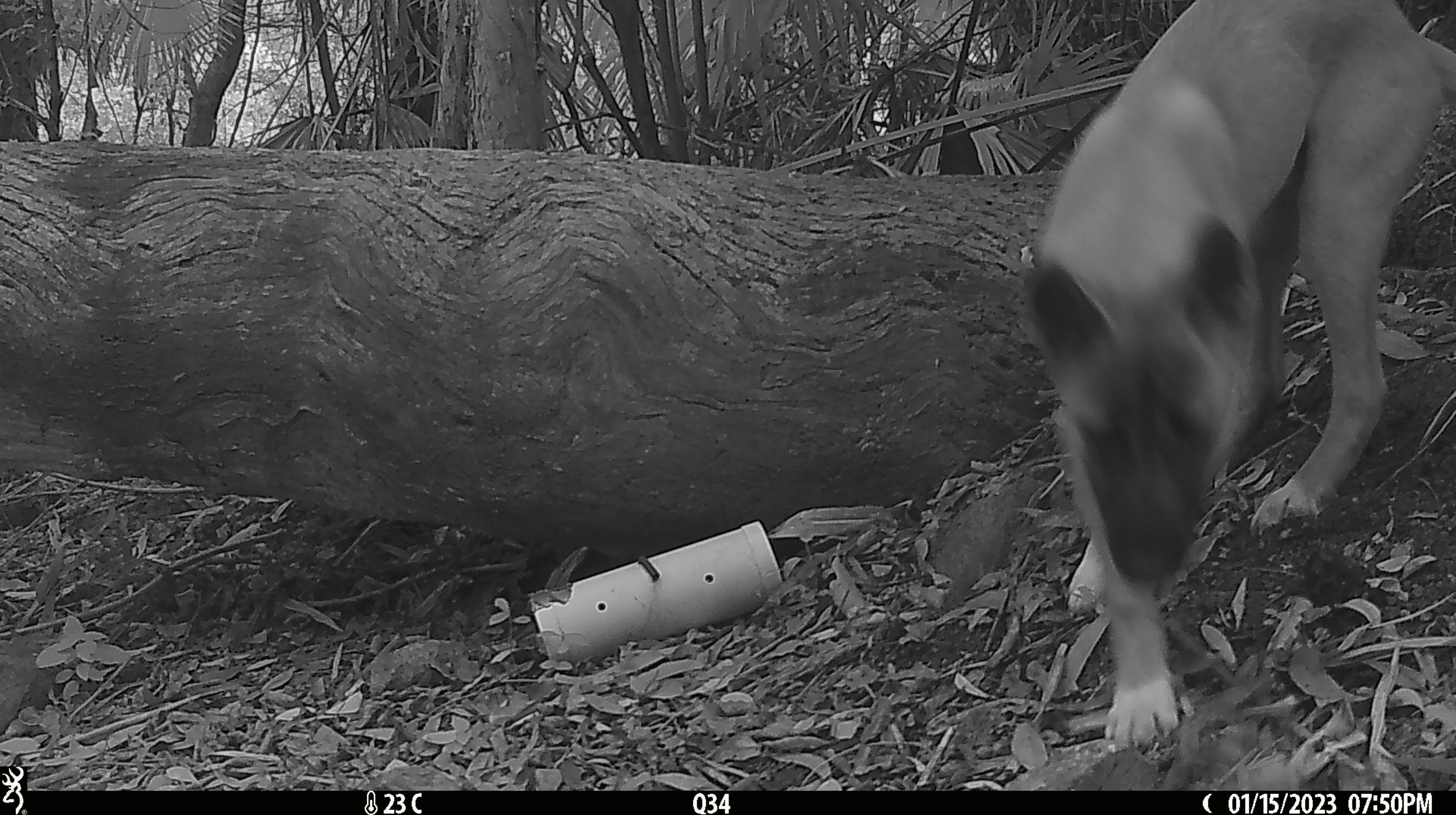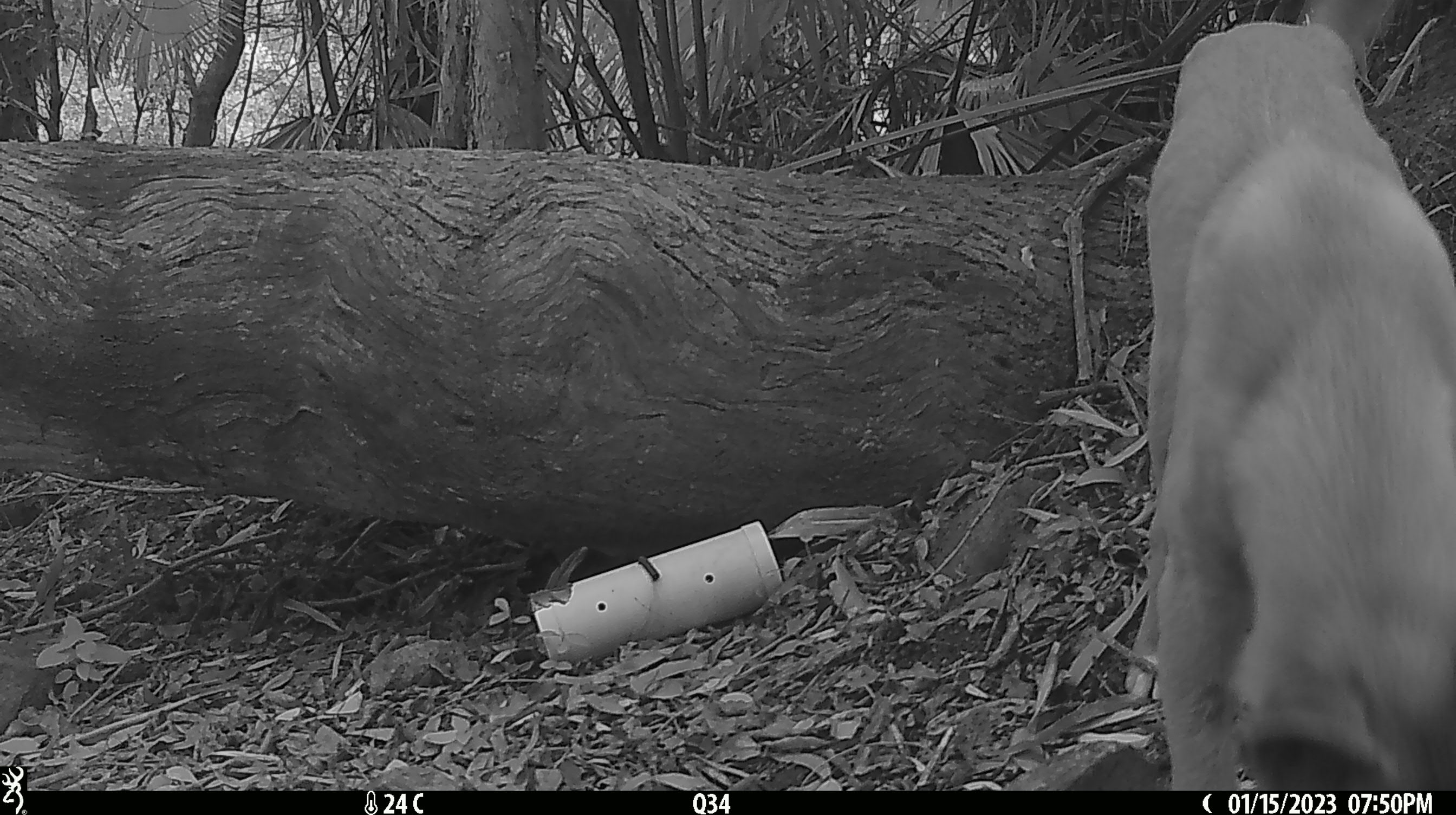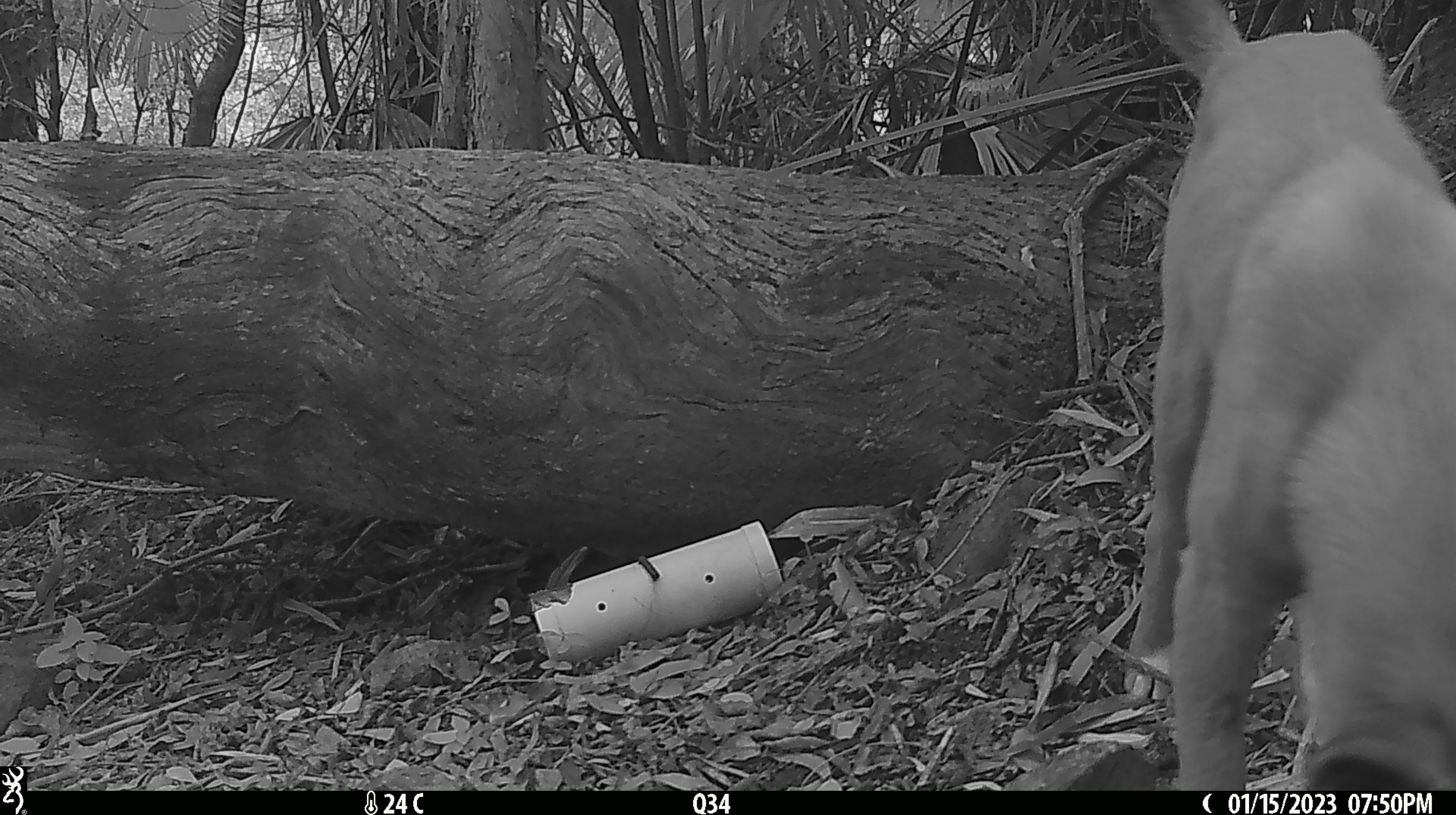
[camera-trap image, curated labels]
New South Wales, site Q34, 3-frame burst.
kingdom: Animalia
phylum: Chordata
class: Mammalia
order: Carnivora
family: Canidae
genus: Canis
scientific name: Canis familiaris dingo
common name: dingo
Dingo (Canis familiaris dingo).